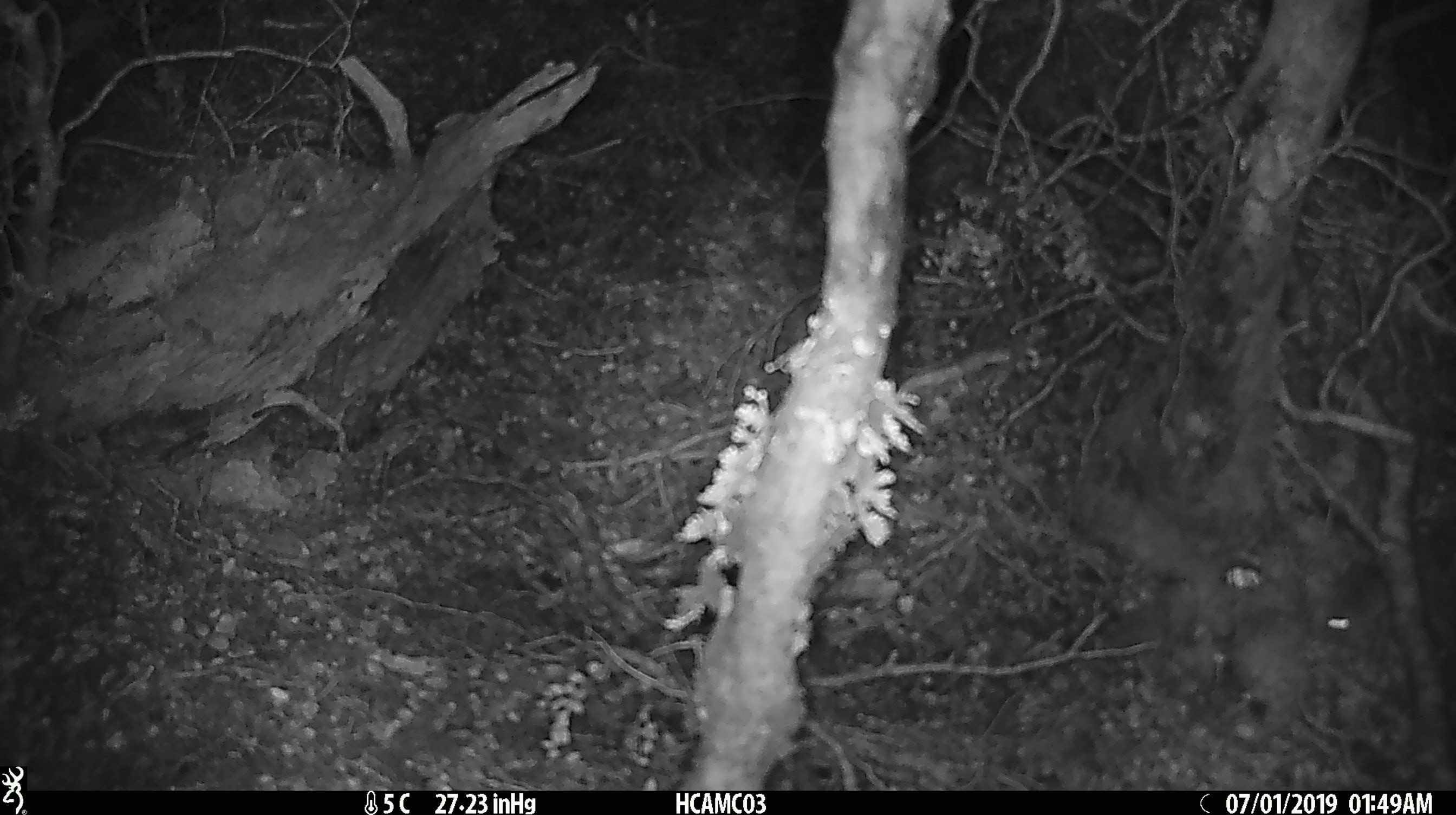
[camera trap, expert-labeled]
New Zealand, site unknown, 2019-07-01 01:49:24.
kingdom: Animalia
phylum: Chordata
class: Mammalia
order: Rodentia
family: Muridae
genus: Mus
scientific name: Mus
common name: mouse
Mouse (Mus).